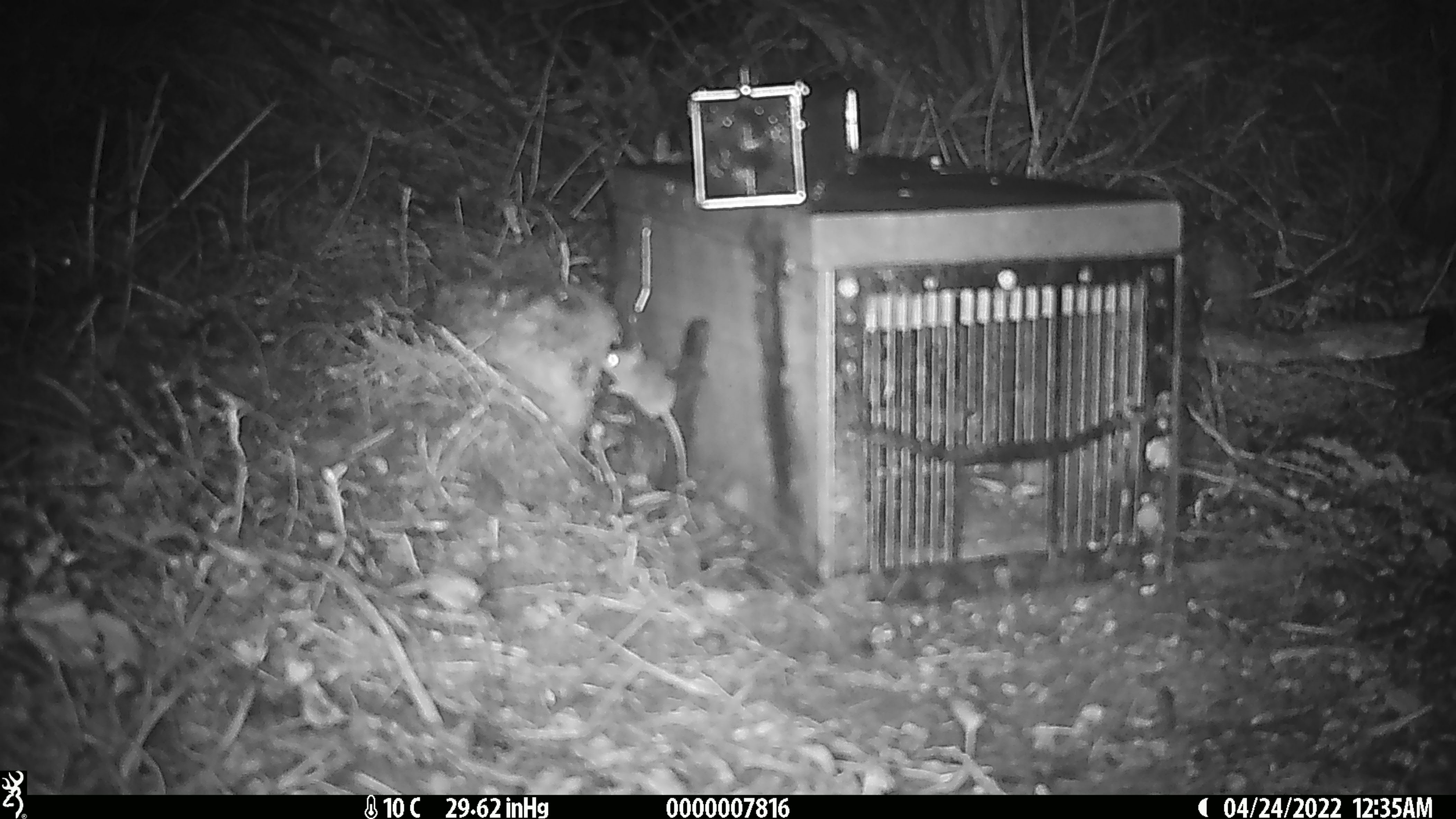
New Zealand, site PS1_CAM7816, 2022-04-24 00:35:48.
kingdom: Animalia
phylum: Chordata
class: Mammalia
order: Rodentia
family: Muridae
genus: Mus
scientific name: Mus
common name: mouse